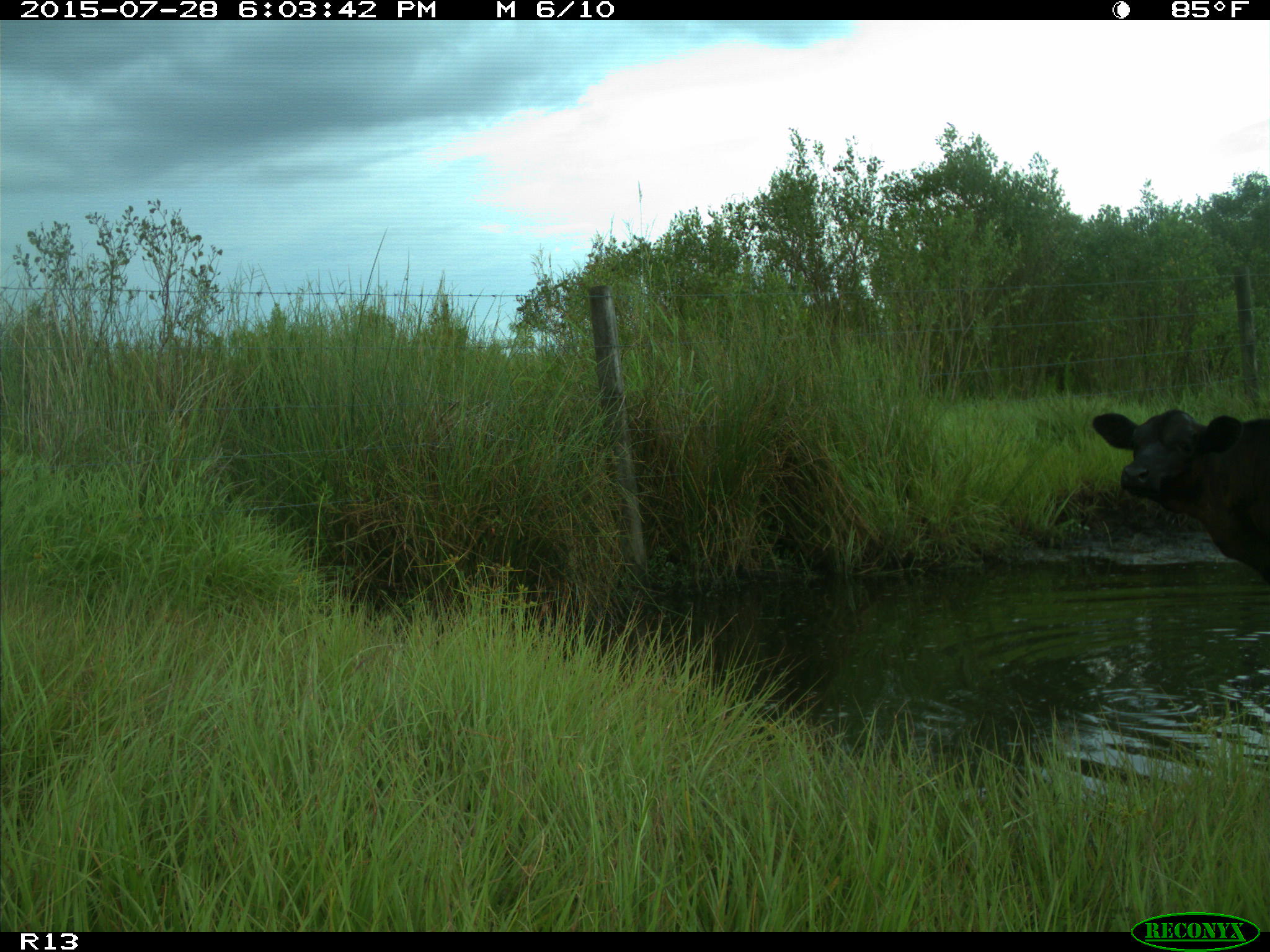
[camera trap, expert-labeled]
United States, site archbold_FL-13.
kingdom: Animalia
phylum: Chordata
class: Mammalia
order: Artiodactyla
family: Bovidae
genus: Bos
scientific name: Bos taurus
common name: domestic cow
Bos taurus (domestic cow).